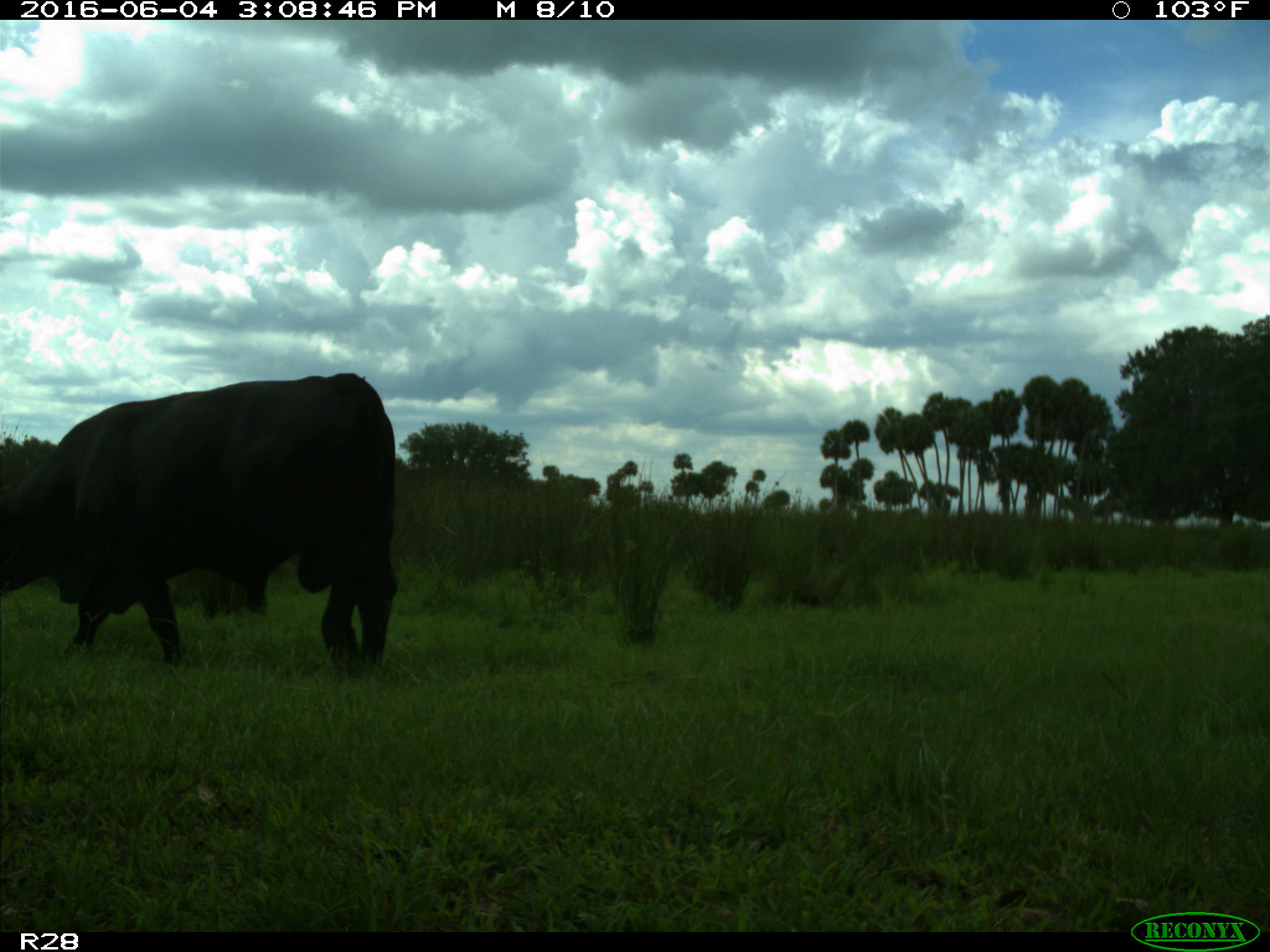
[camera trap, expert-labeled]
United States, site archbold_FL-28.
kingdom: Animalia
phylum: Chordata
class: Mammalia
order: Artiodactyla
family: Bovidae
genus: Bos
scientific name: Bos taurus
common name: domestic cow